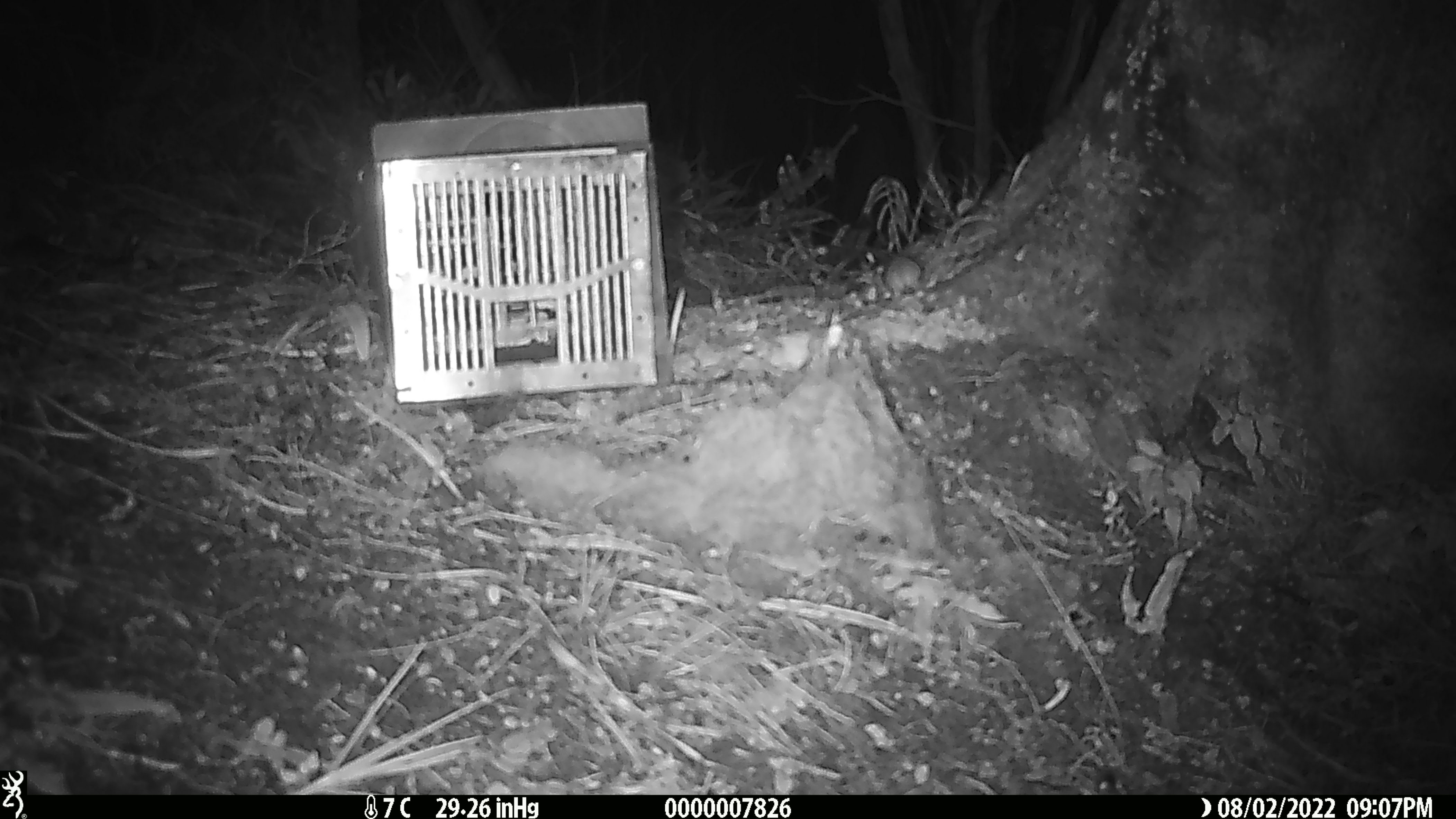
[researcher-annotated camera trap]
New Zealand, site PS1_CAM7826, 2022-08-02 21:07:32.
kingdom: Animalia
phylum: Chordata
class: Mammalia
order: Rodentia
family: Muridae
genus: Mus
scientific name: Mus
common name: mouse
Mouse (Mus).